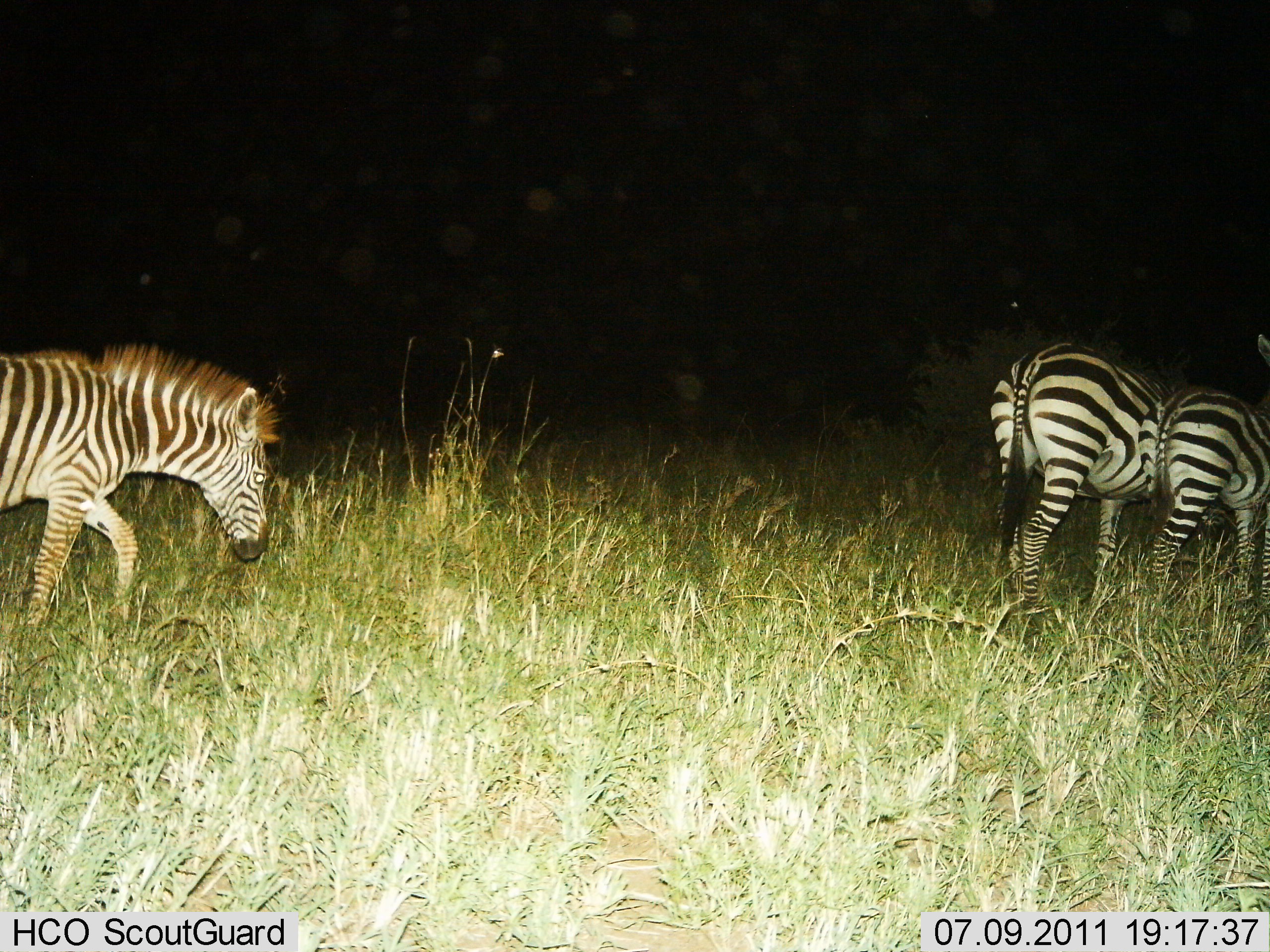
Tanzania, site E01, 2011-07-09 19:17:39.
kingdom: Animalia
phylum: Chordata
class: Mammalia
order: Perissodactyla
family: Equidae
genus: Equus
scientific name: Equus quagga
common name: plains zebra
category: zebra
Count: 3.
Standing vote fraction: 29%.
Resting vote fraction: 0%.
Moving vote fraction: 79%.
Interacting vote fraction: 0%.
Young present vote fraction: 36%.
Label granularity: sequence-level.